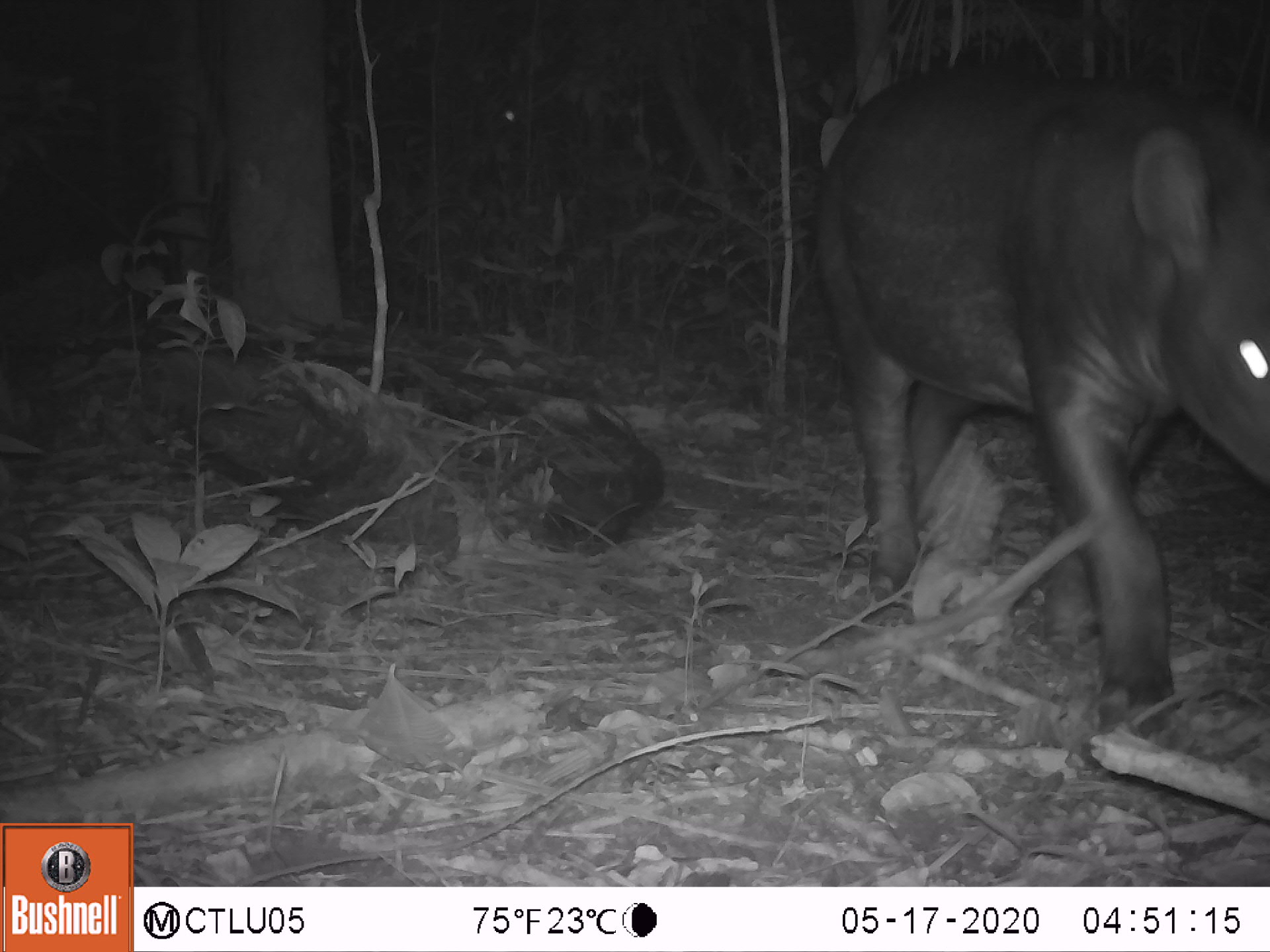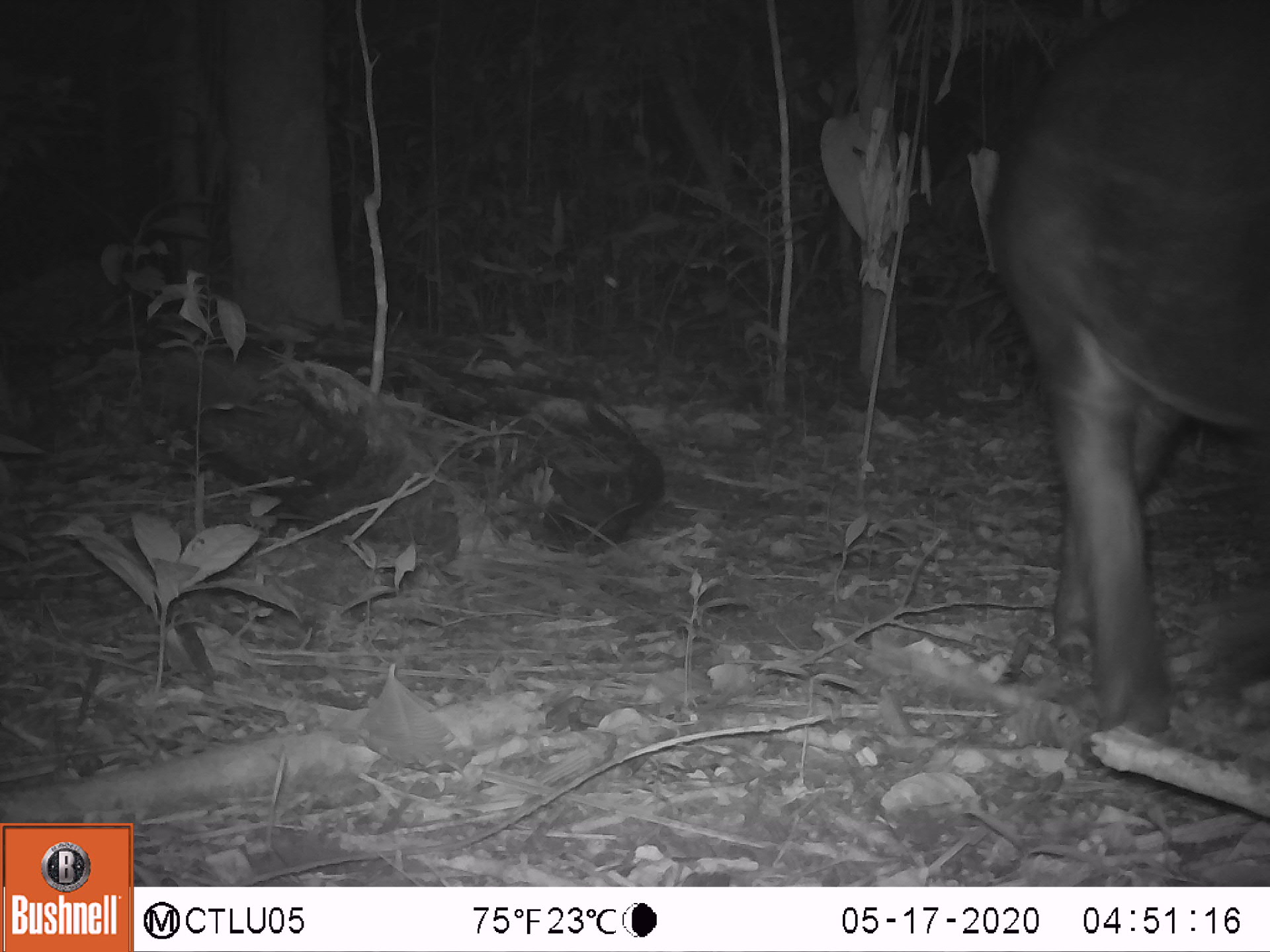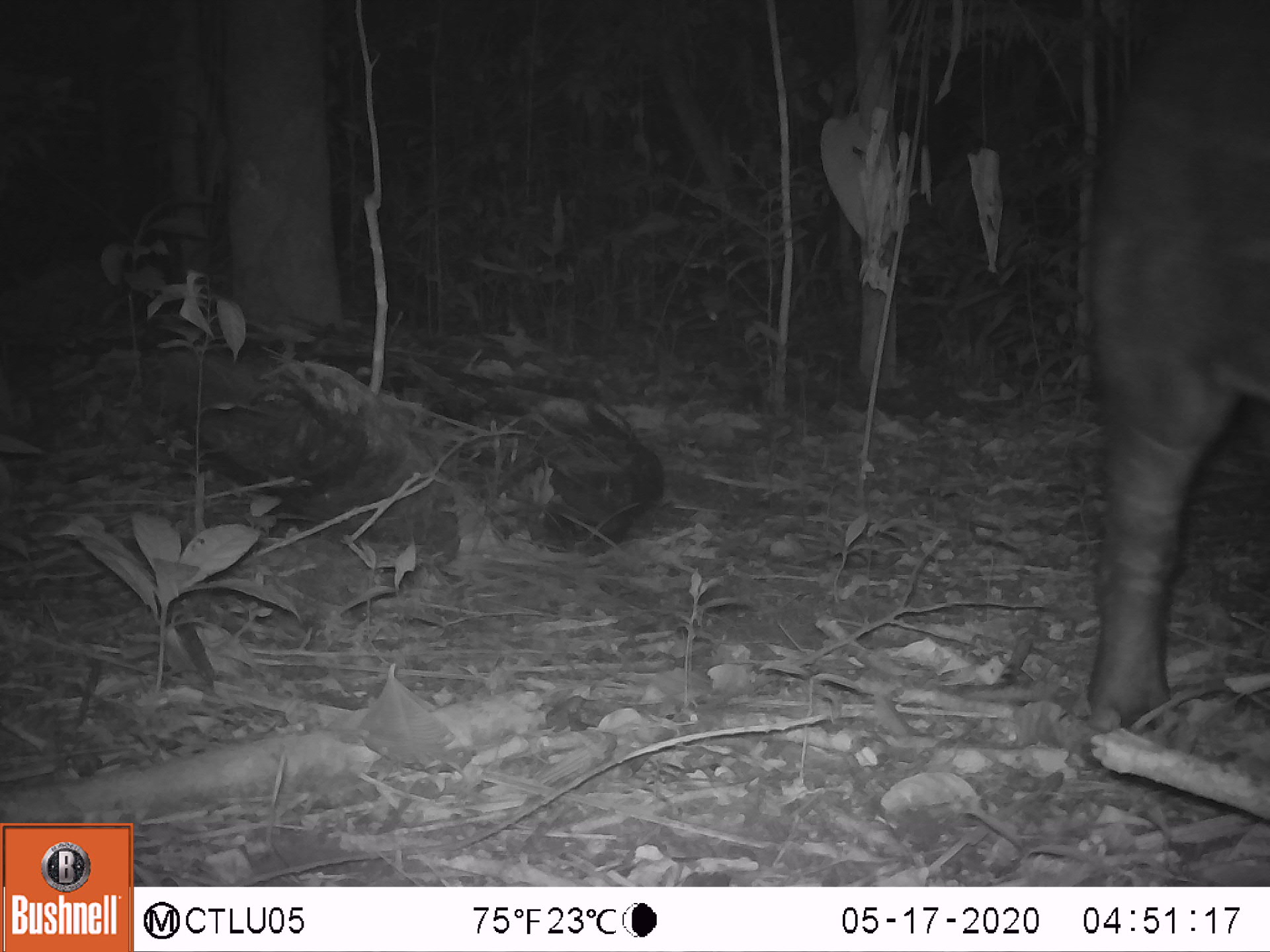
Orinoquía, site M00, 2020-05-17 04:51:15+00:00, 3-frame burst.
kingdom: Animalia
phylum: Chordata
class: Mammalia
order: Perissodactyla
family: Tapiridae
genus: Tapirus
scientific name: Tapirus terrestris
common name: lowland tapir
Lowland tapir (Tapirus terrestris).